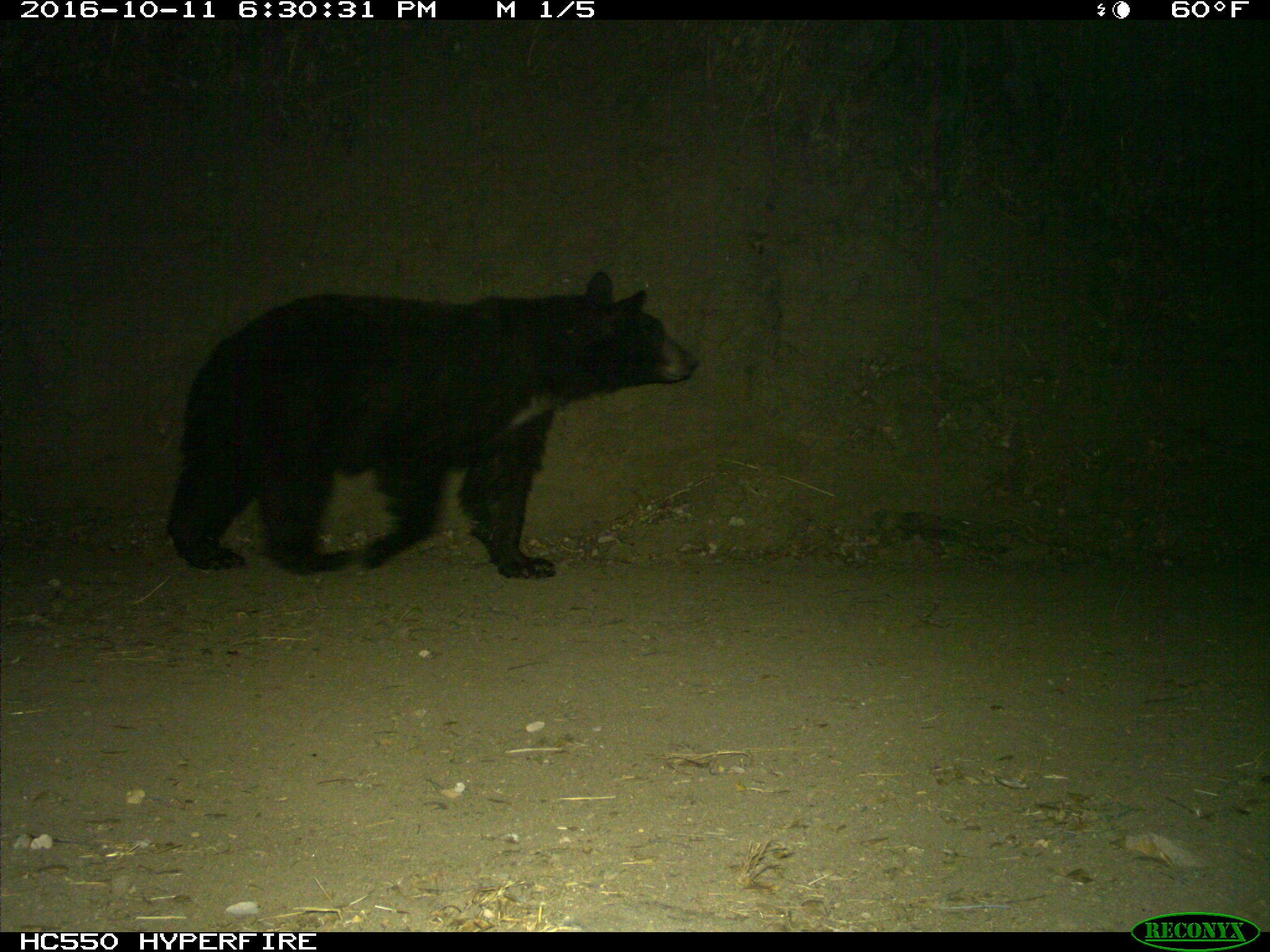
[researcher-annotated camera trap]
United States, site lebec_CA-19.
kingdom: Animalia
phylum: Chordata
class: Mammalia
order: Carnivora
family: Ursidae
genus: Ursus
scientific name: Ursus americanus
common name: american black bear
Ursus americanus (american black bear).